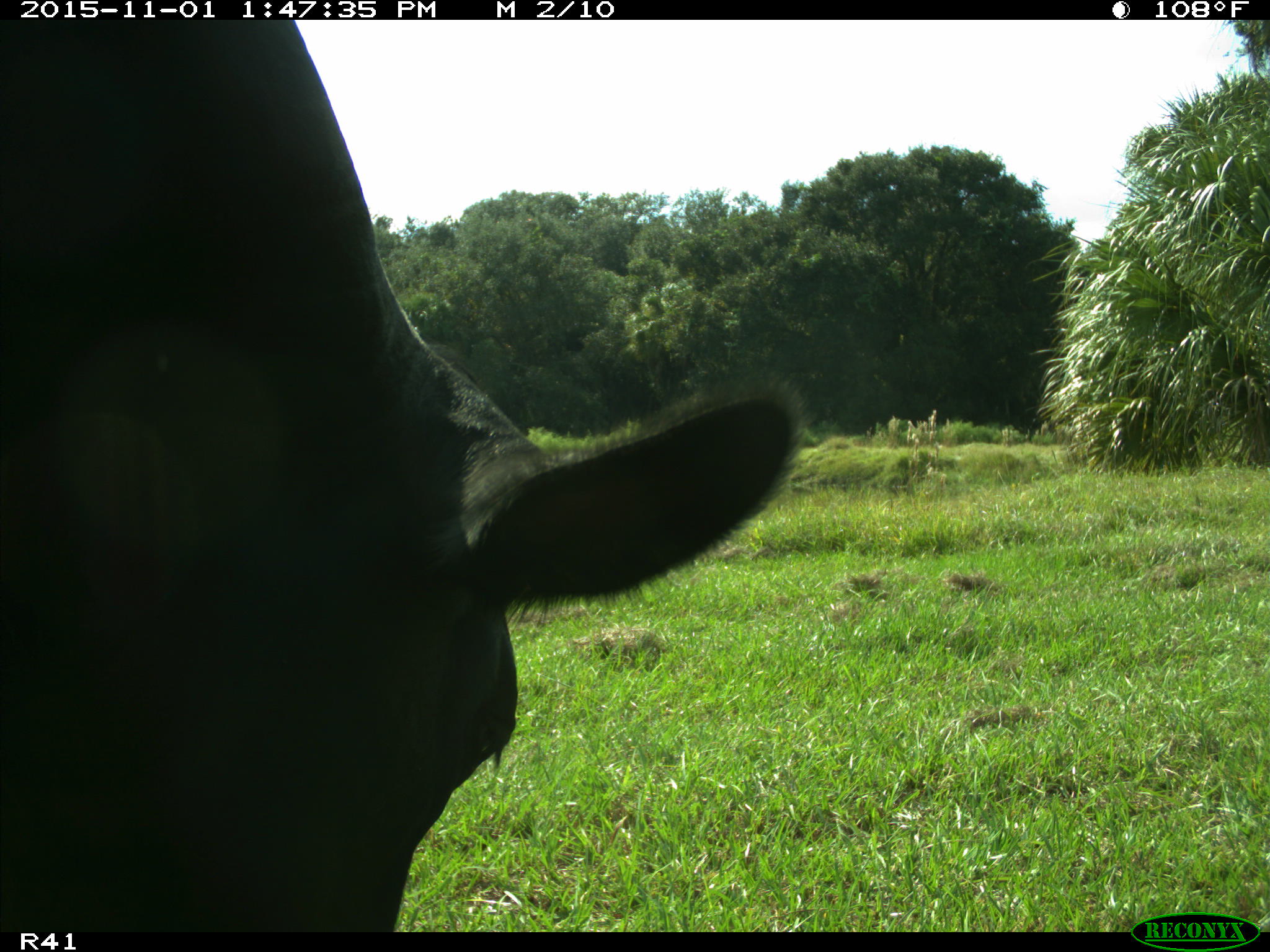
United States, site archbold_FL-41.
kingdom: Animalia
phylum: Chordata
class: Mammalia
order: Artiodactyla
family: Bovidae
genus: Bos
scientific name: Bos taurus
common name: domestic cow